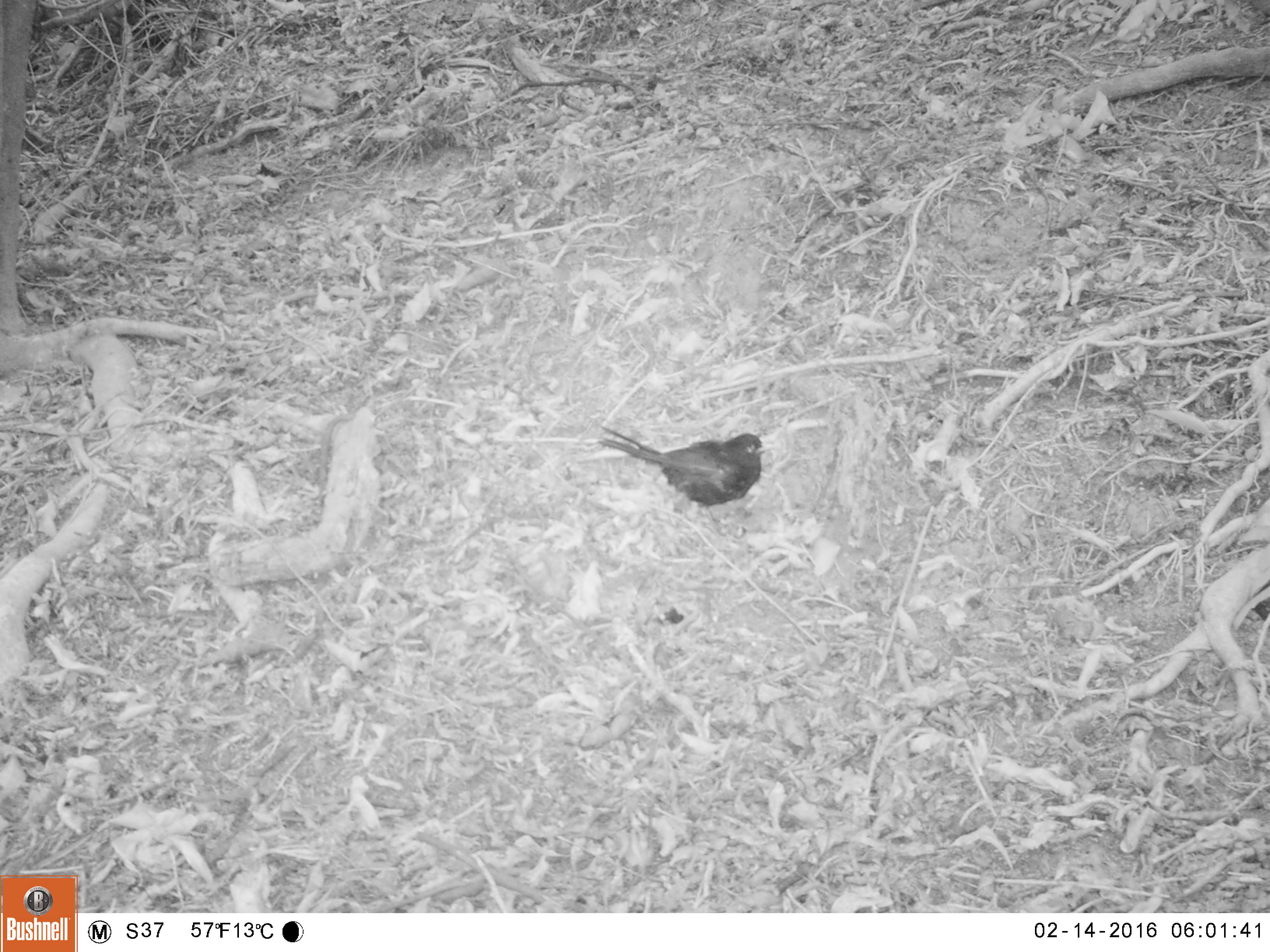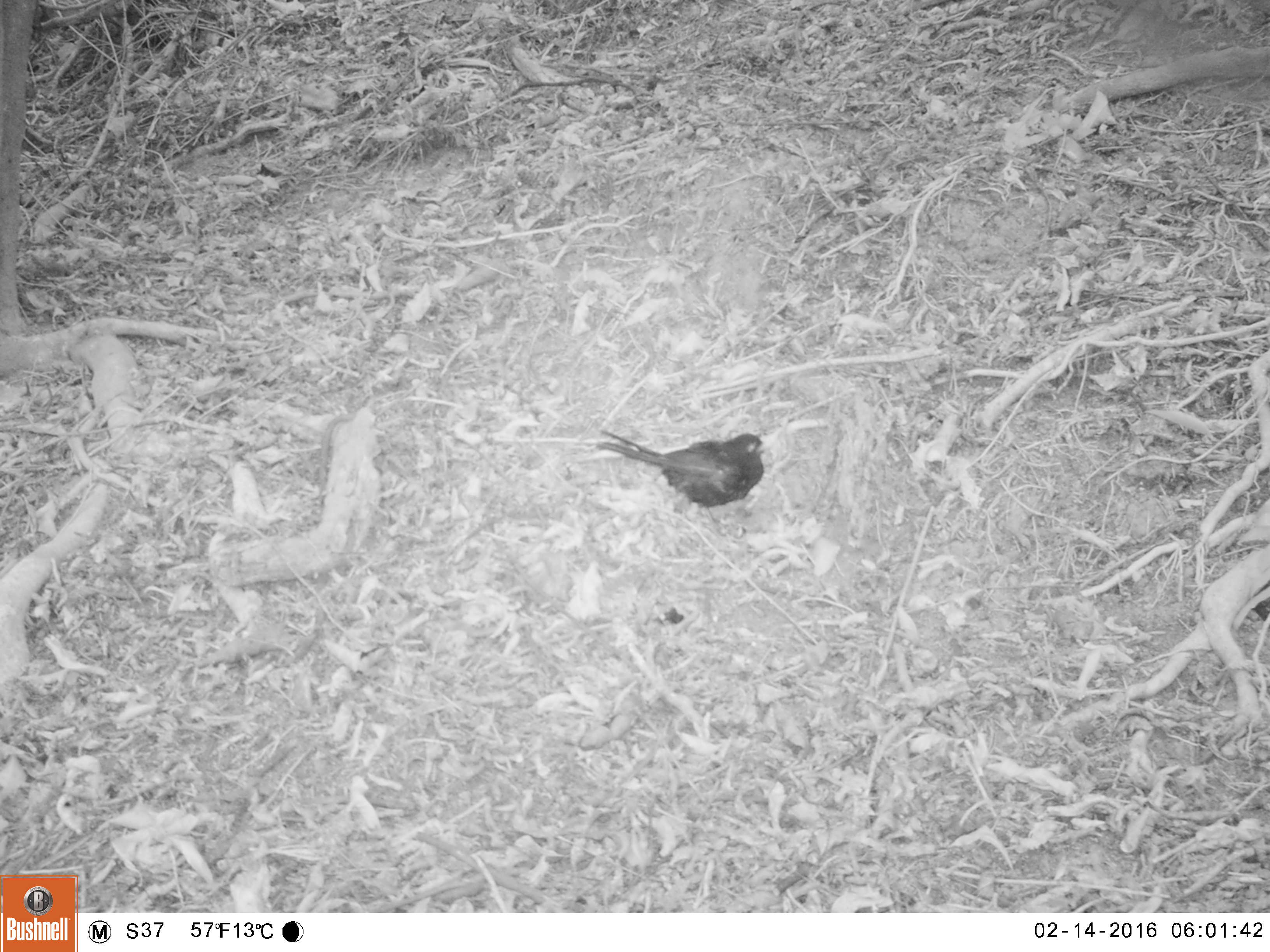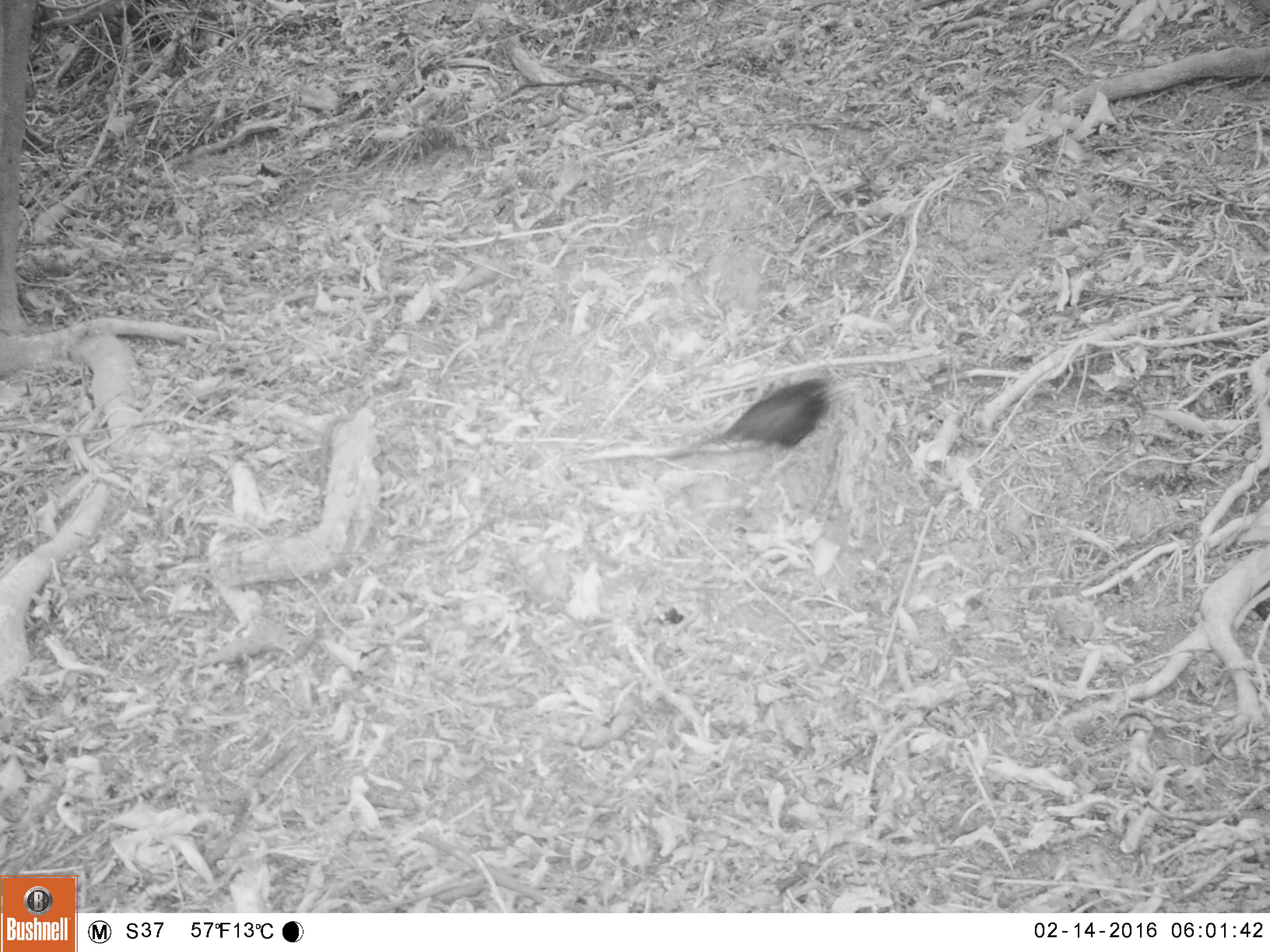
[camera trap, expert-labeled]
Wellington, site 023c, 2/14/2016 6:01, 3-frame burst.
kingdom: Animalia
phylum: Chordata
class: Aves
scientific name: Aves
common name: bird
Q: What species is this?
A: Bird (Aves).